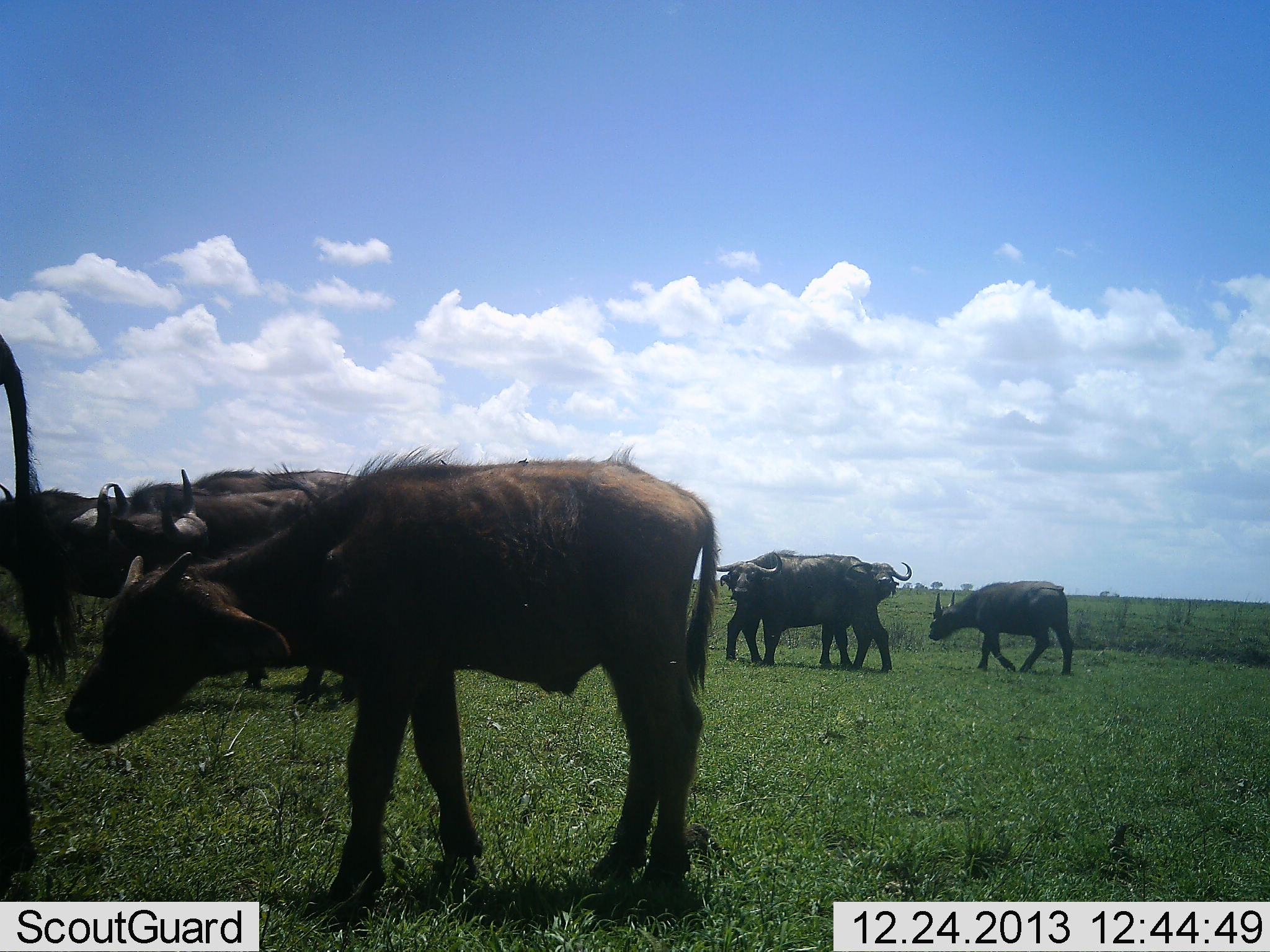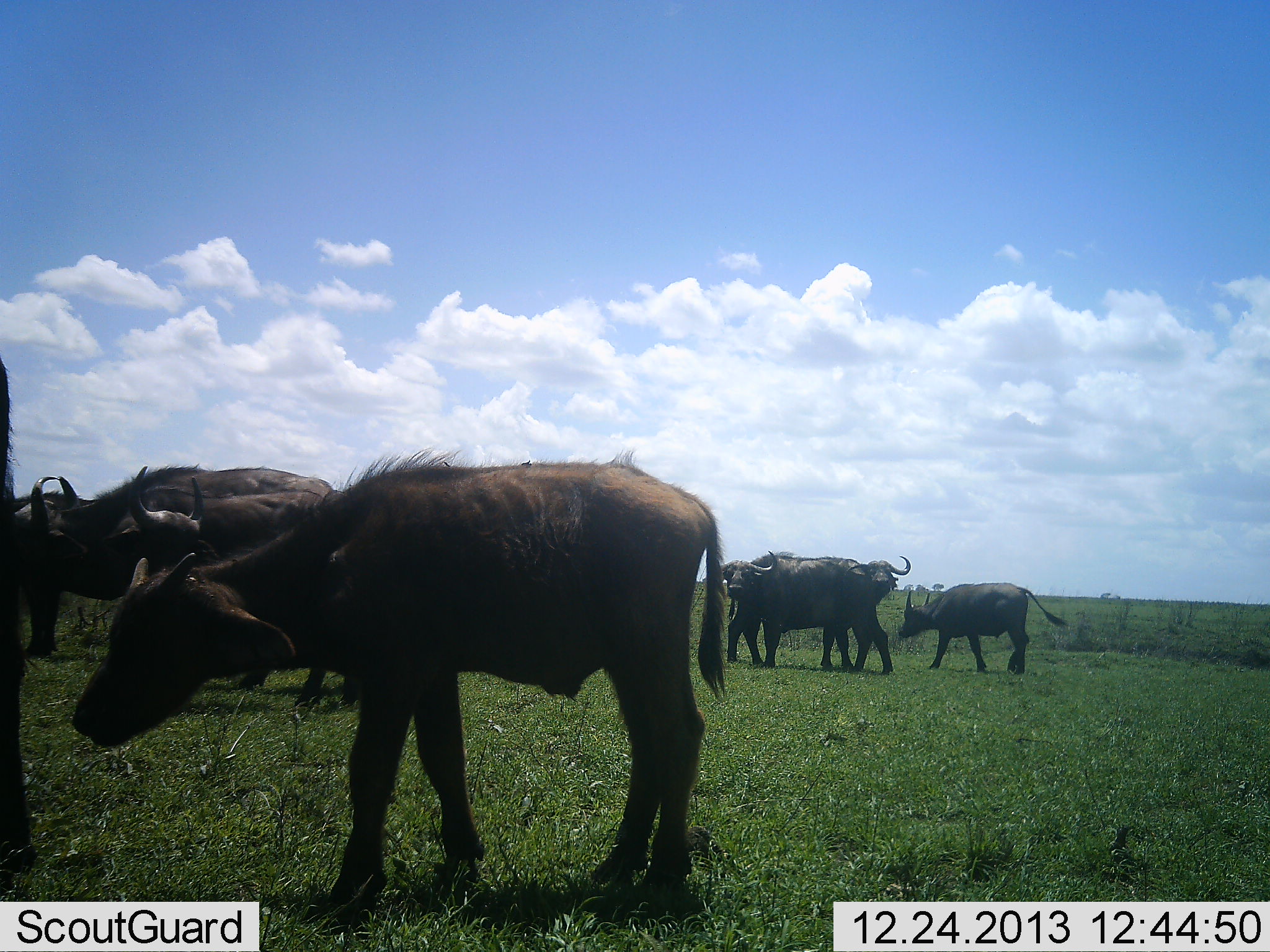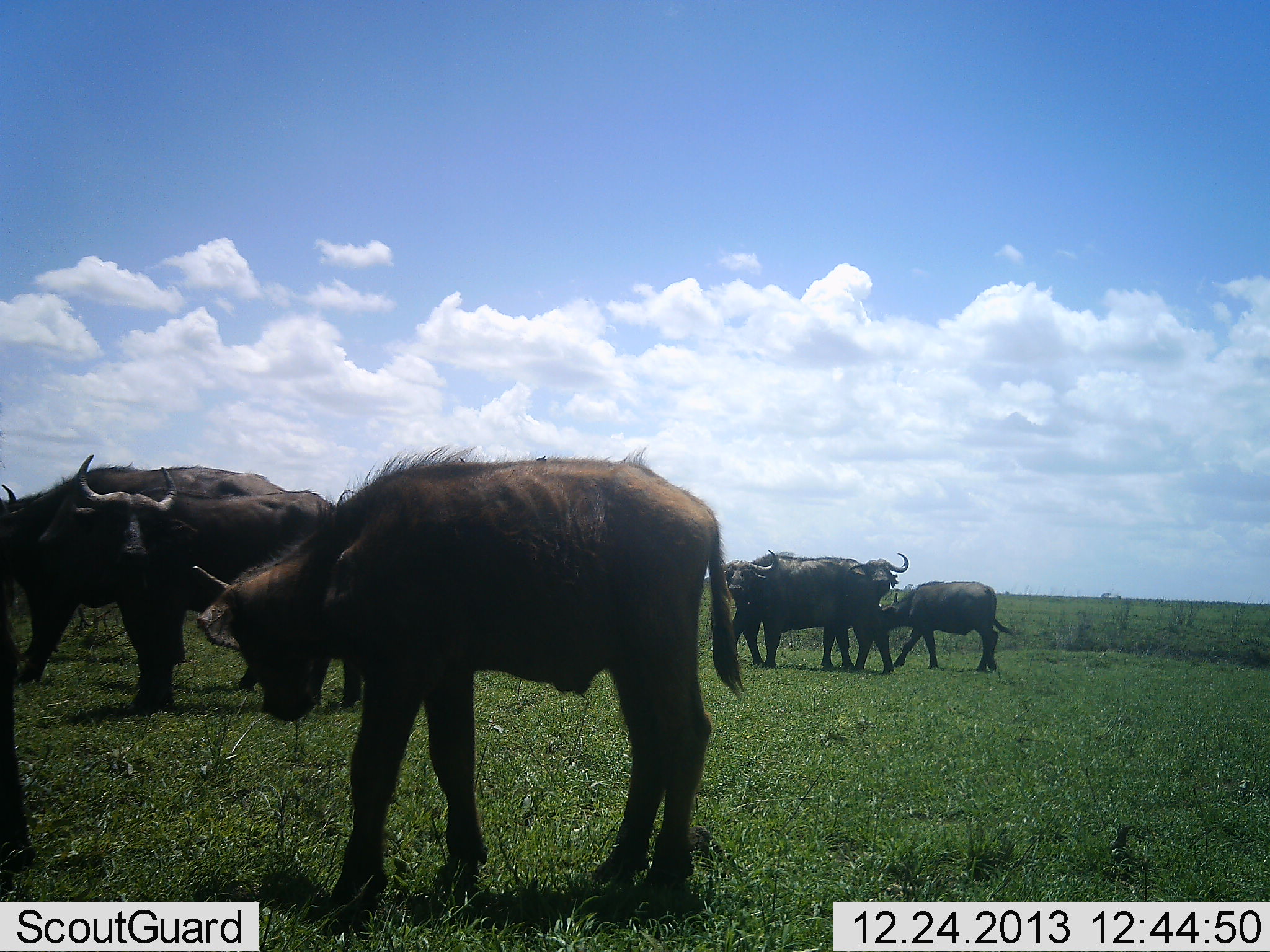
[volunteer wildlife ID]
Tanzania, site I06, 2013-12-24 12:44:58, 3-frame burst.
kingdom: Animalia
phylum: Chordata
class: Mammalia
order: Artiodactyla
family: Bovidae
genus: Syncerus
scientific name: Syncerus caffer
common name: cape buffalo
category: buffalo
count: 7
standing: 80%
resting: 10%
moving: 40%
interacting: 0%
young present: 70%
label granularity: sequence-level